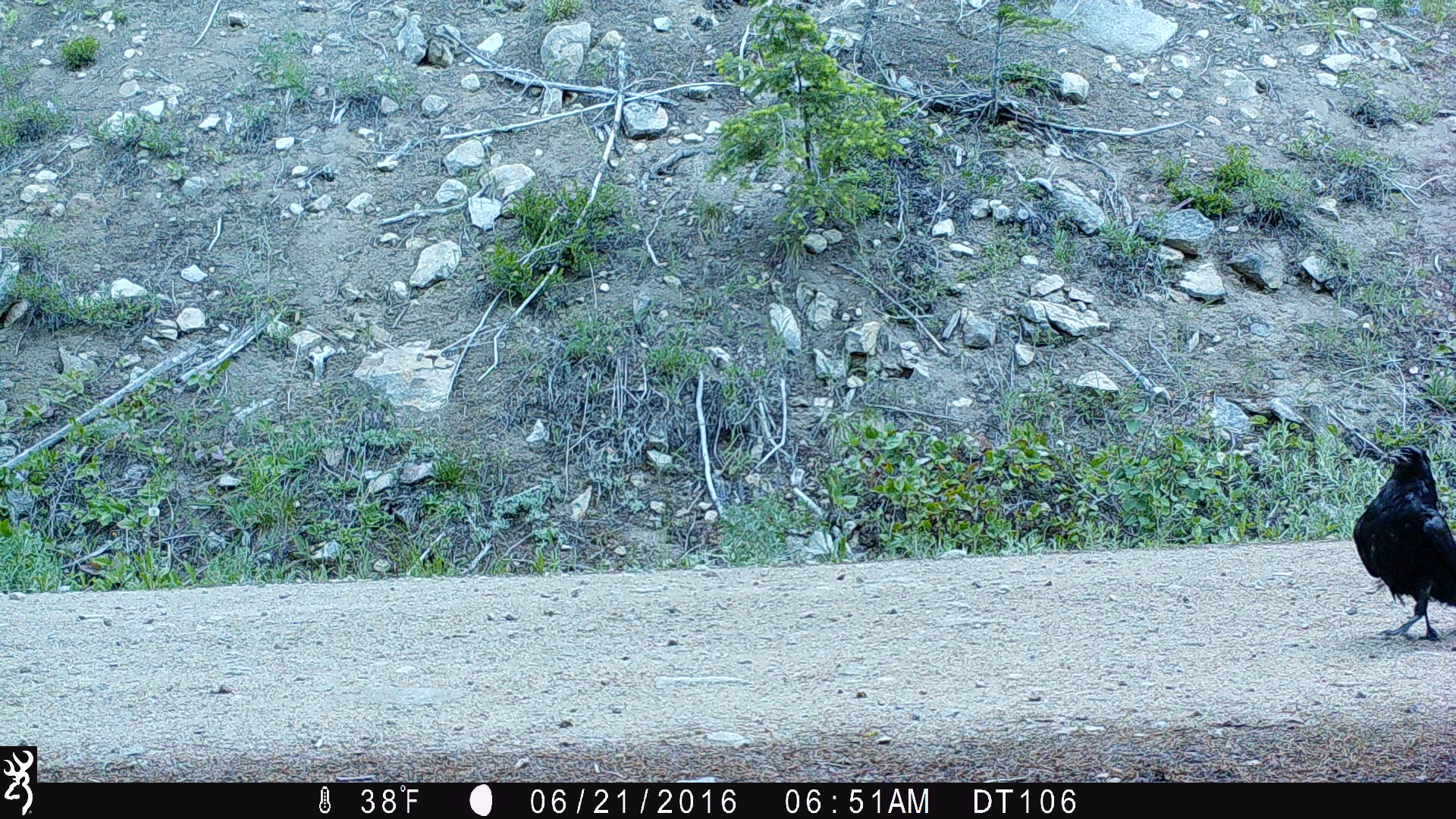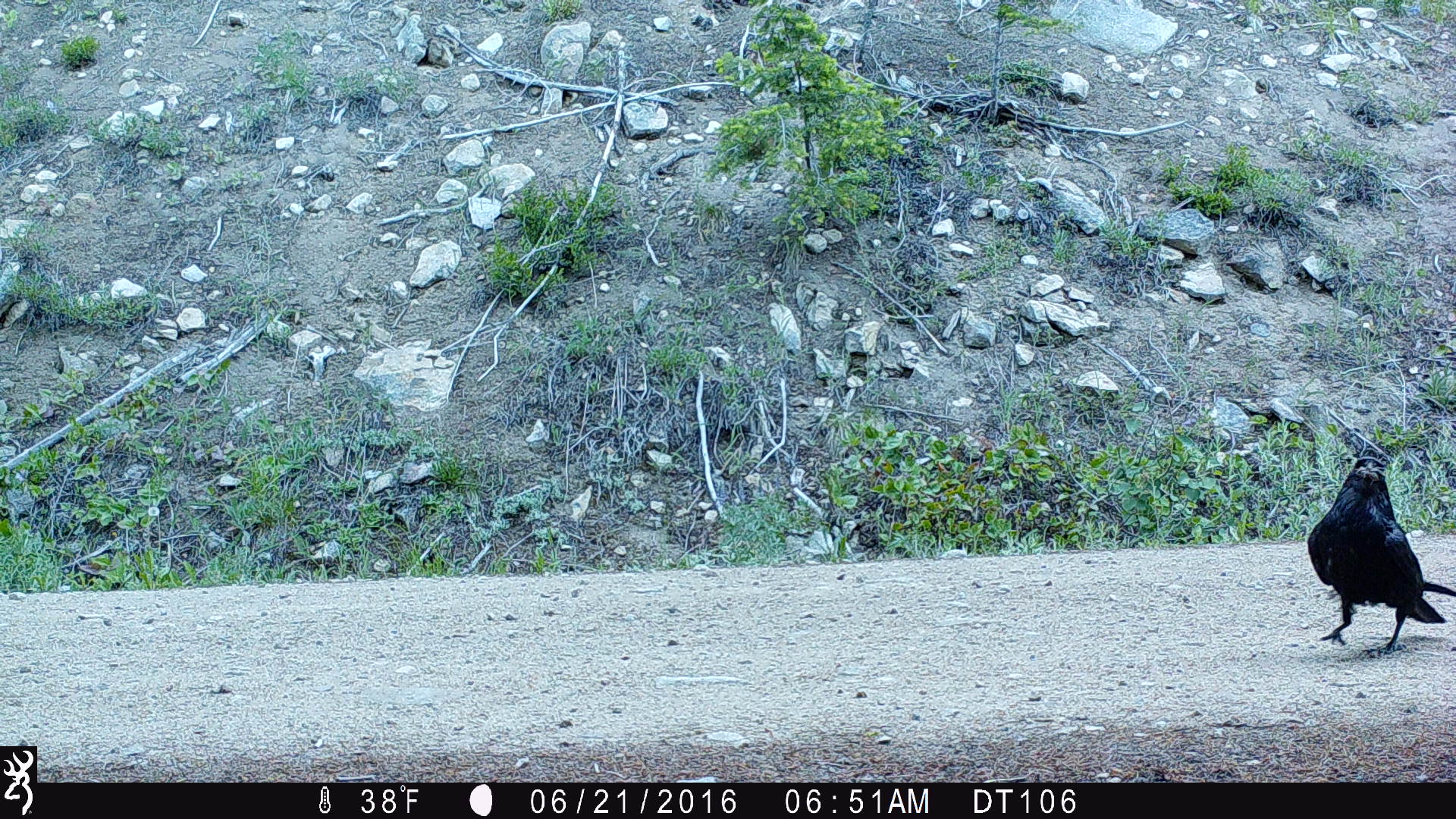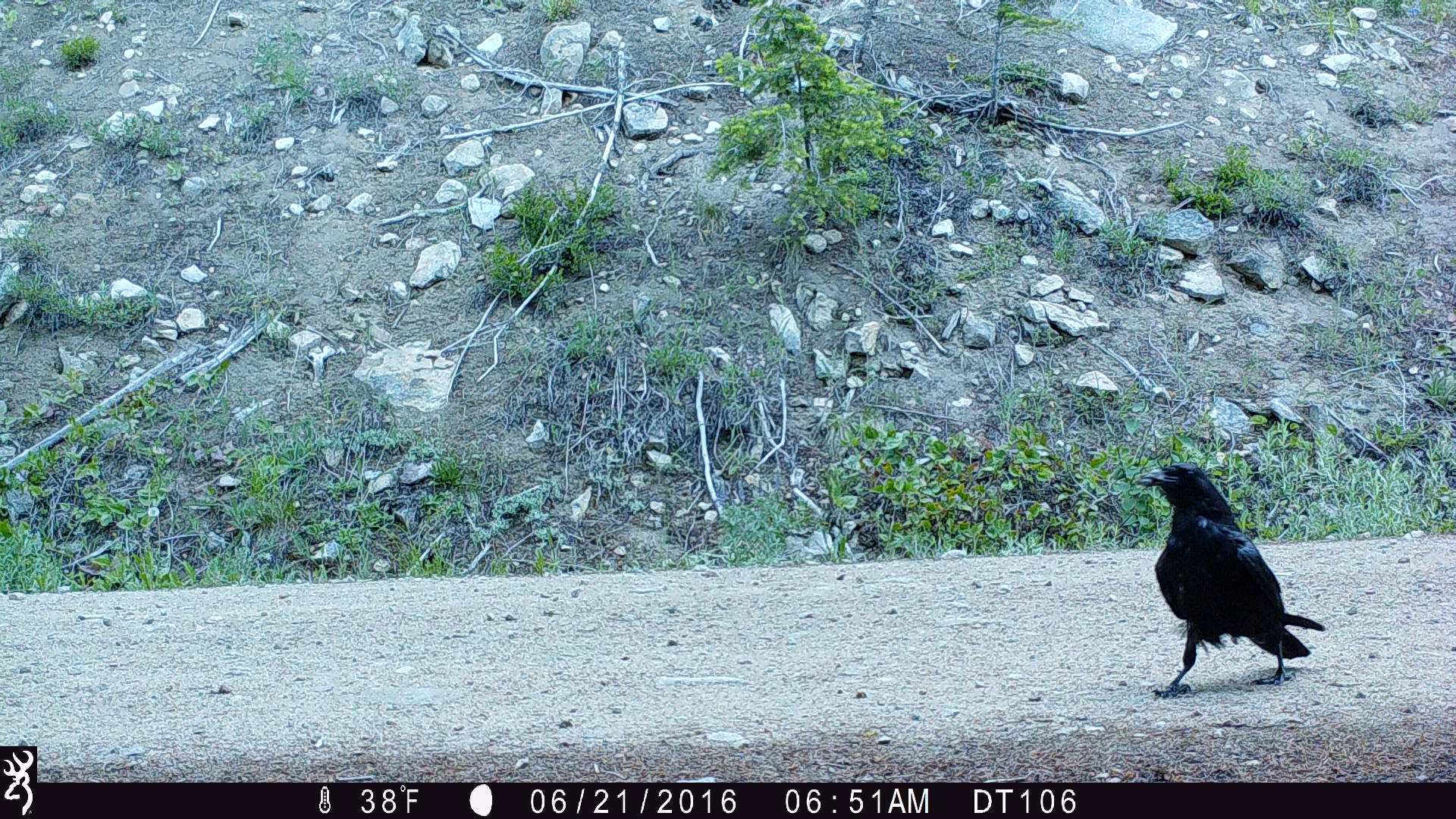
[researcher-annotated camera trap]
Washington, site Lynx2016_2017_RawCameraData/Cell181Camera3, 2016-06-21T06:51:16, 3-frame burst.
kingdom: Animalia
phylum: Chordata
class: Aves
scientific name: Aves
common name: birds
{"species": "Aves (birds)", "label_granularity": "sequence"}